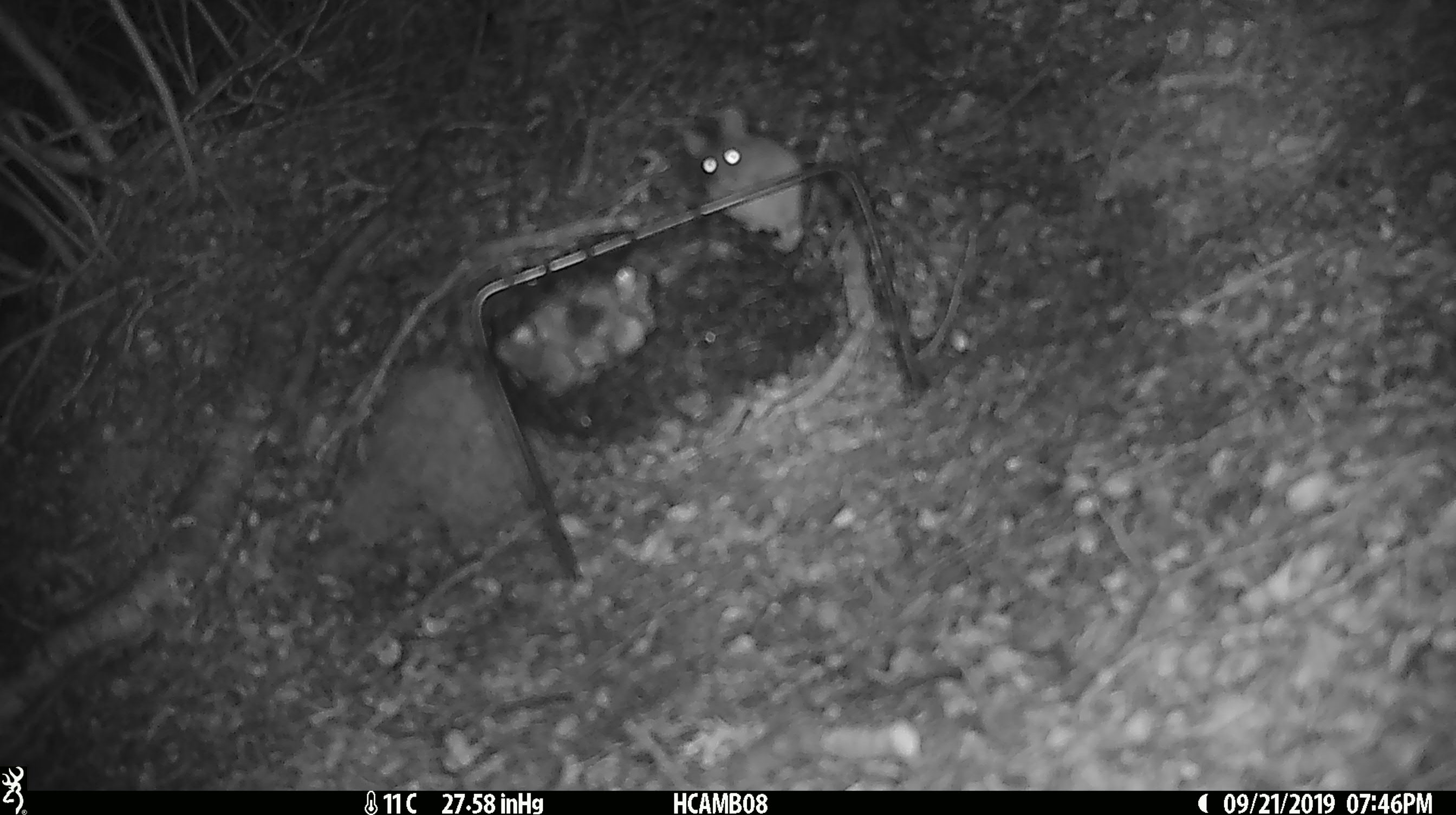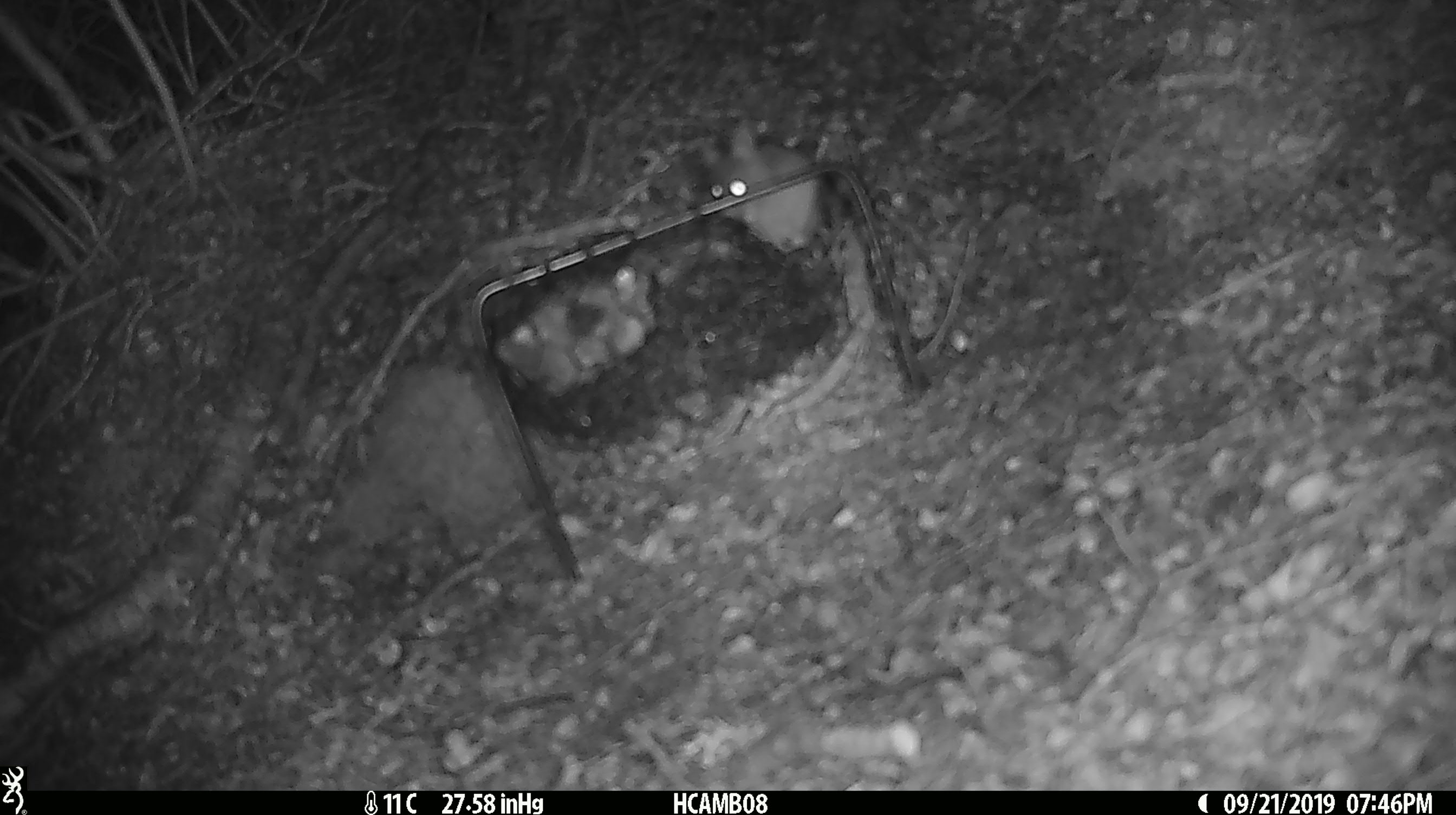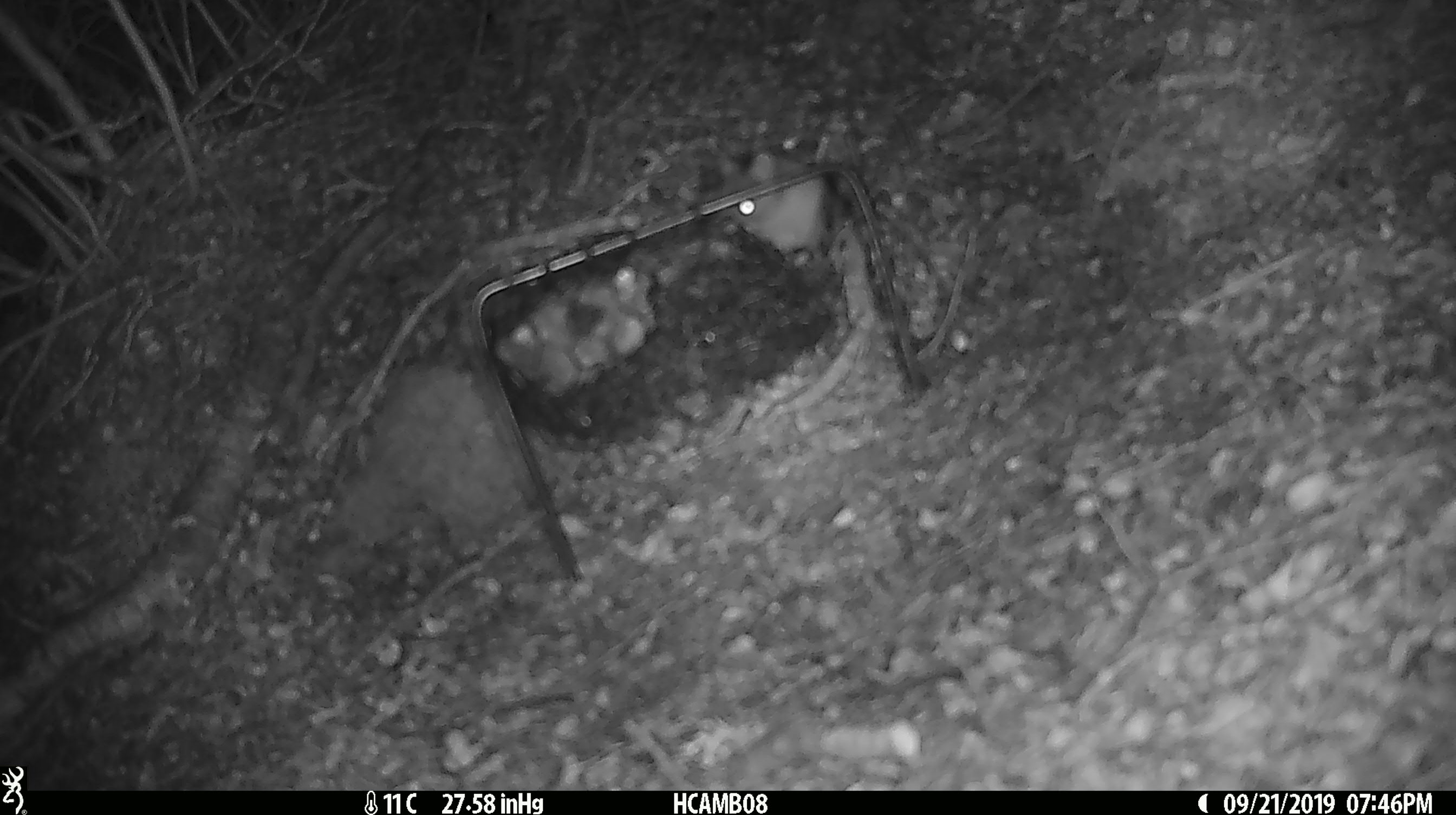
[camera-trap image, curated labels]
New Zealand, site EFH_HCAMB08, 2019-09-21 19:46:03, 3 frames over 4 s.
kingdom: Animalia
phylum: Chordata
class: Mammalia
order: Rodentia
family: Muridae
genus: Mus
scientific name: Mus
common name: mouse